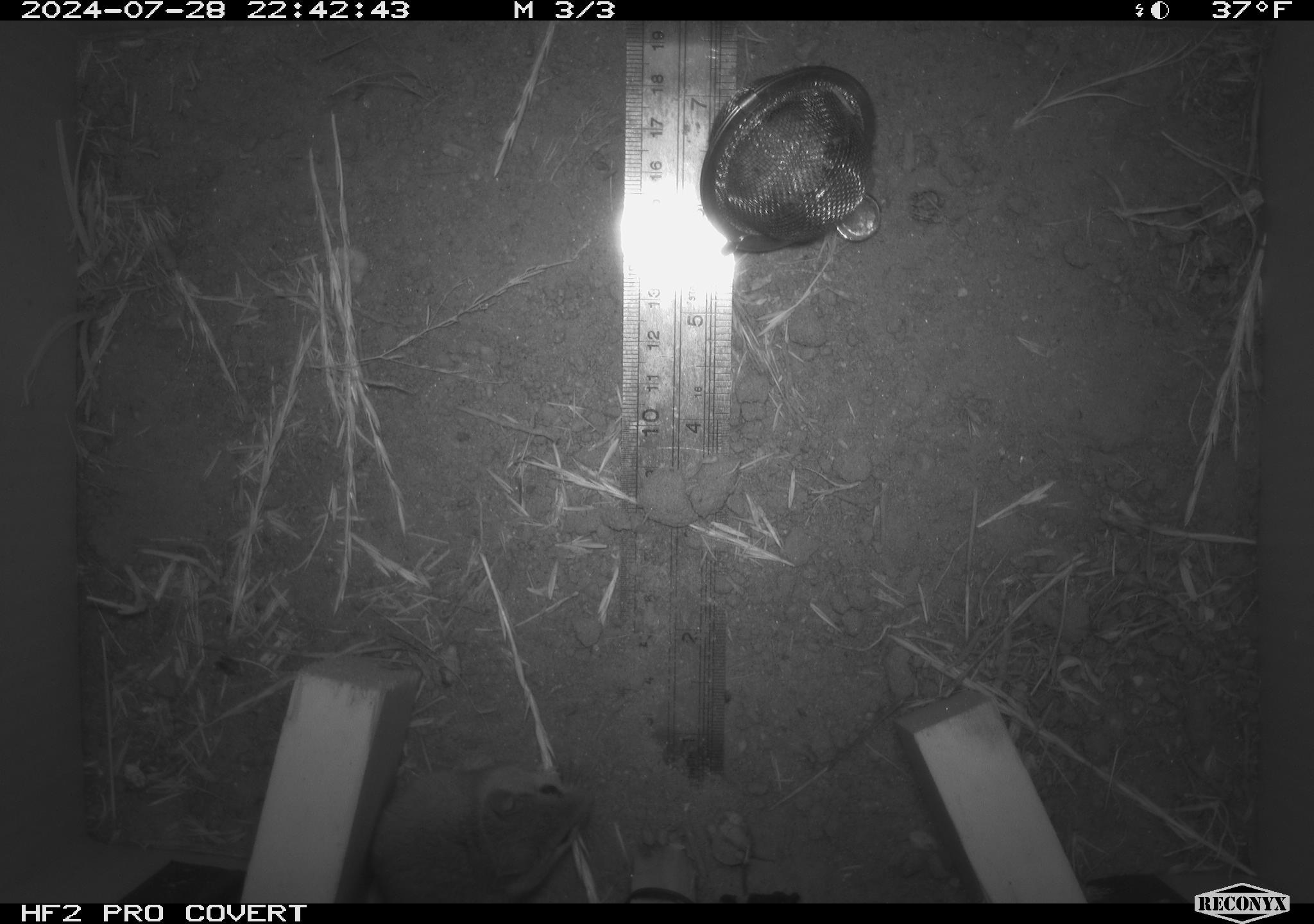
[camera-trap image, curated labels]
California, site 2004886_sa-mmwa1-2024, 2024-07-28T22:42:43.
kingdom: Animalia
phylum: Chordata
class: Mammalia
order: Rodentia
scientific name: Rodentia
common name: mouse species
Mouse species (Rodentia).